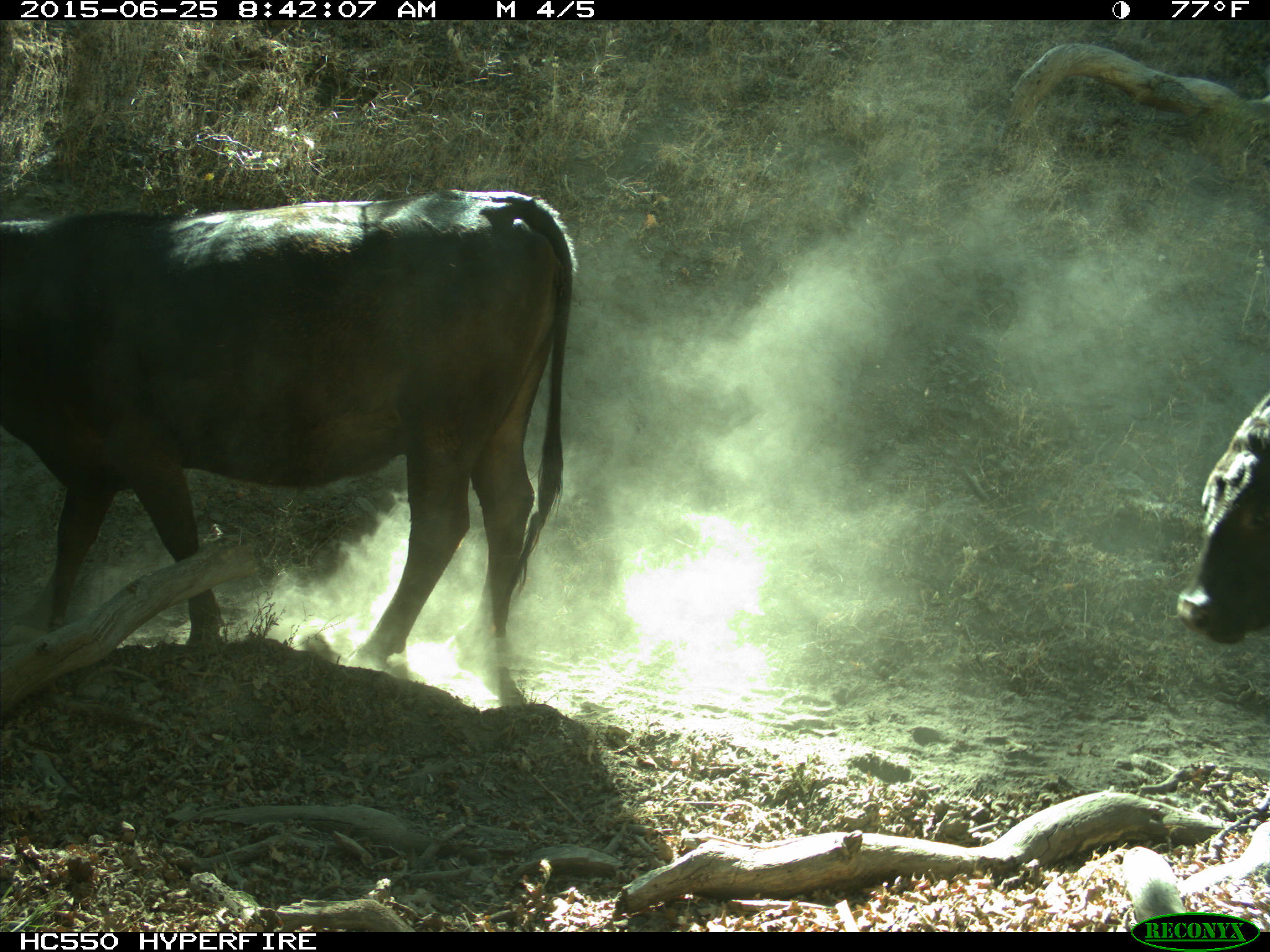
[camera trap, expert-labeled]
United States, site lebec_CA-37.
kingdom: Animalia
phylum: Chordata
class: Mammalia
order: Artiodactyla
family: Bovidae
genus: Bos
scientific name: Bos taurus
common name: domestic cow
Bos taurus (domestic cow).